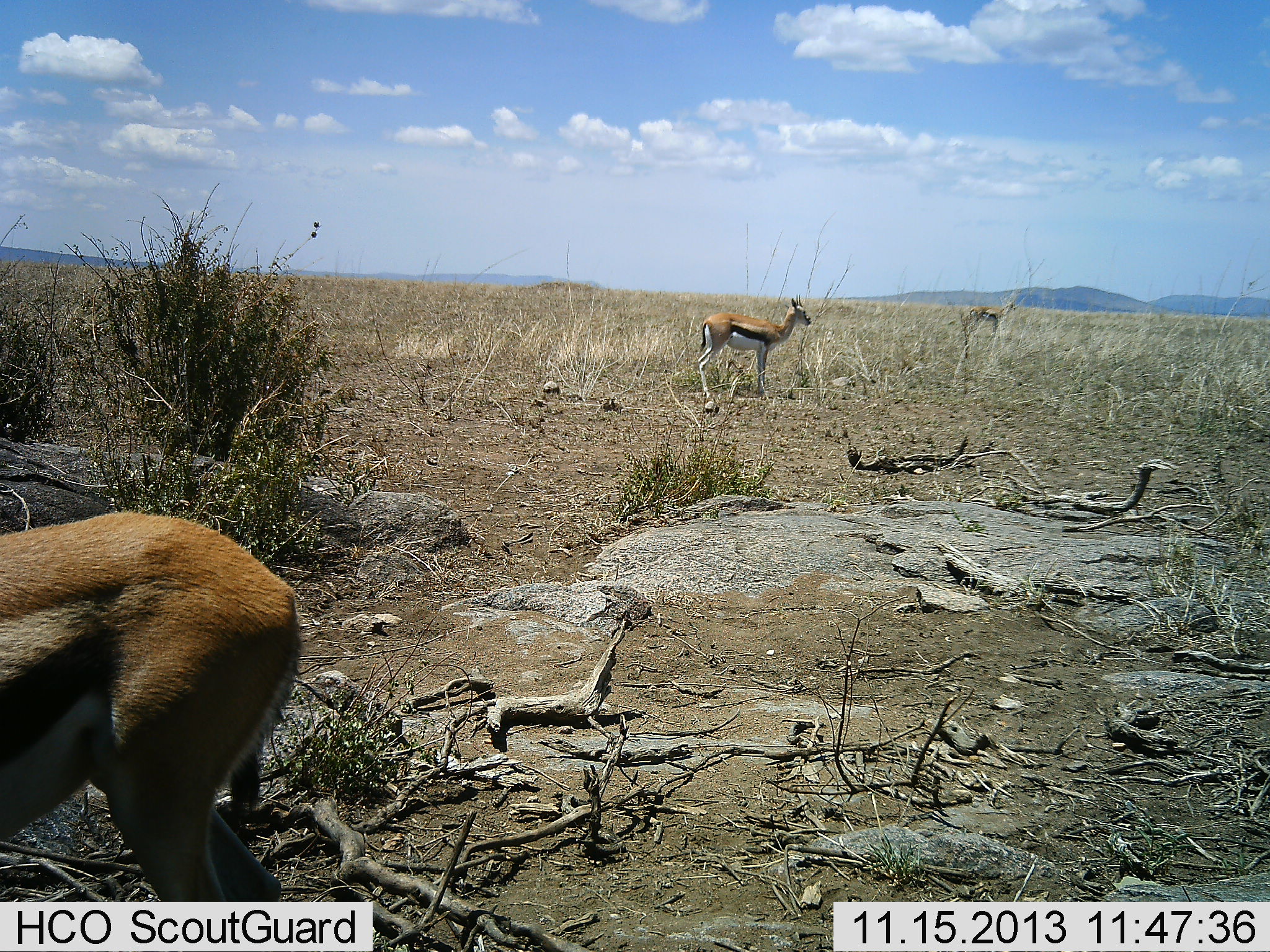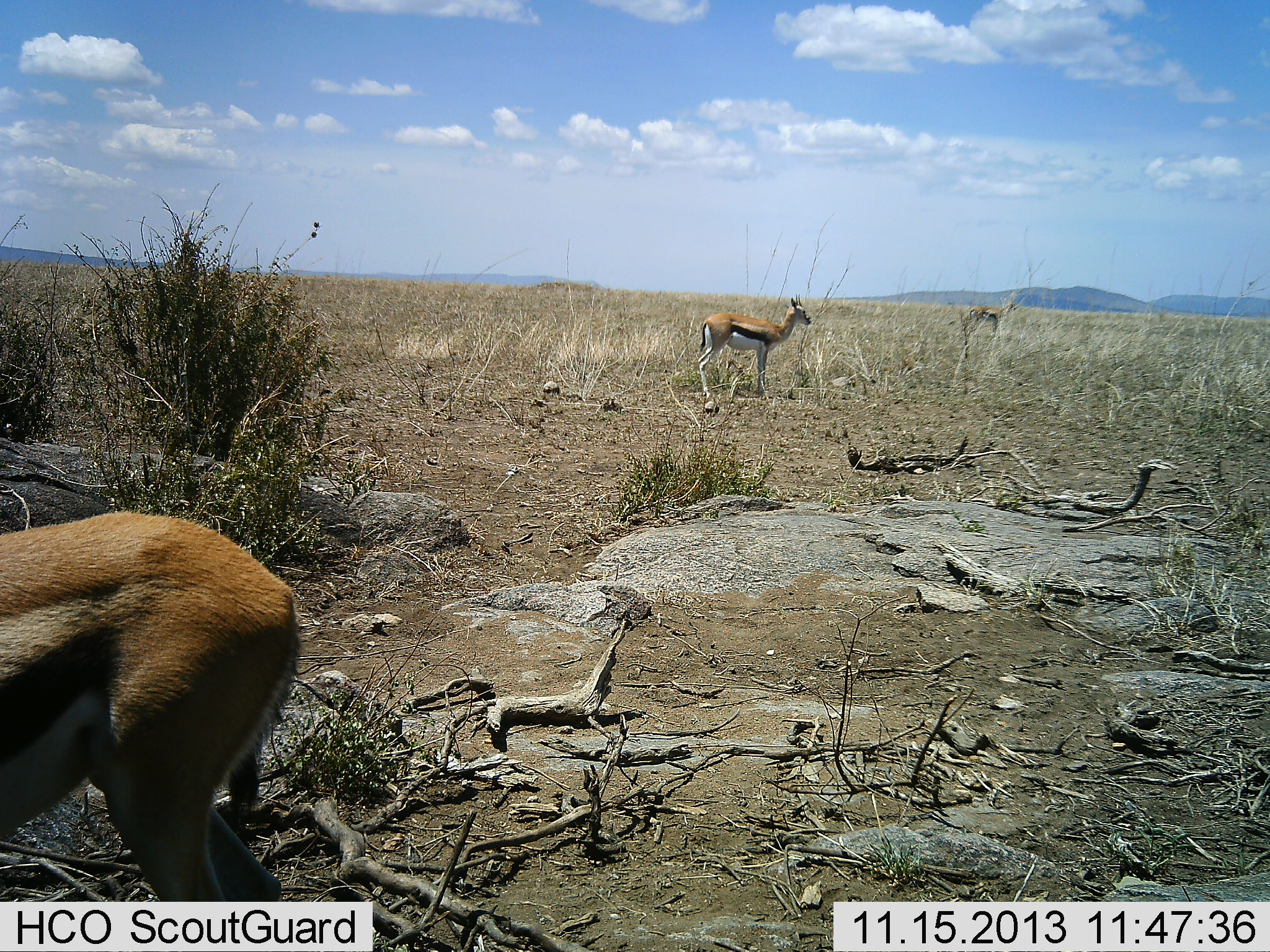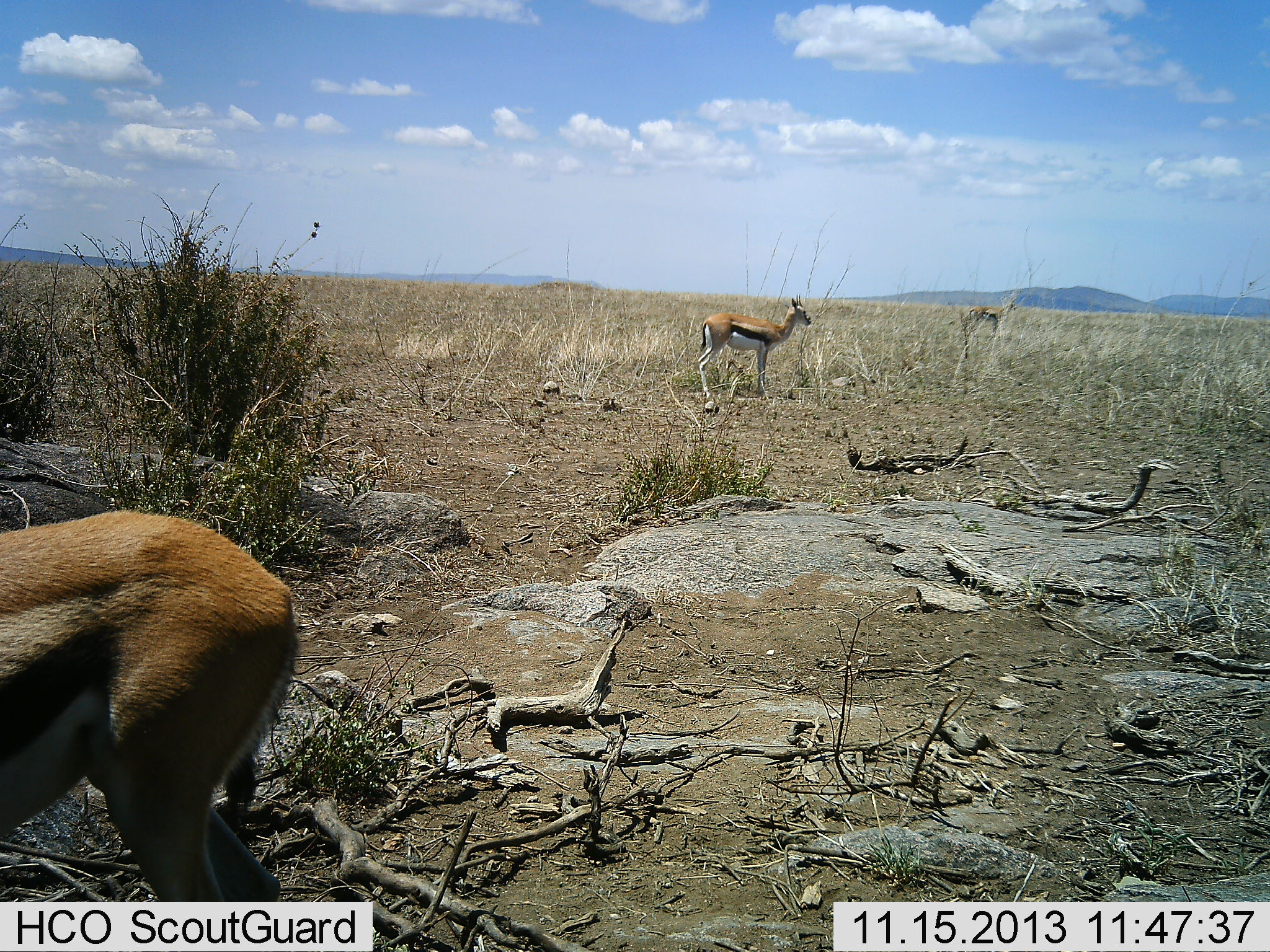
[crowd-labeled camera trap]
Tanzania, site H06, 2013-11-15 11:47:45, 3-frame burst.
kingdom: Animalia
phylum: Chordata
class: Mammalia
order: Artiodactyla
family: Bovidae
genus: Eudorcas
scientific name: Eudorcas thomsonii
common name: thomson's gazelle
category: gazellethomsons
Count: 3.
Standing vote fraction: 90%.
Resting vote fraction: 10%.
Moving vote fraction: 0%.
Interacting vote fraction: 0%.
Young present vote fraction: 0%.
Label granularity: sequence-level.